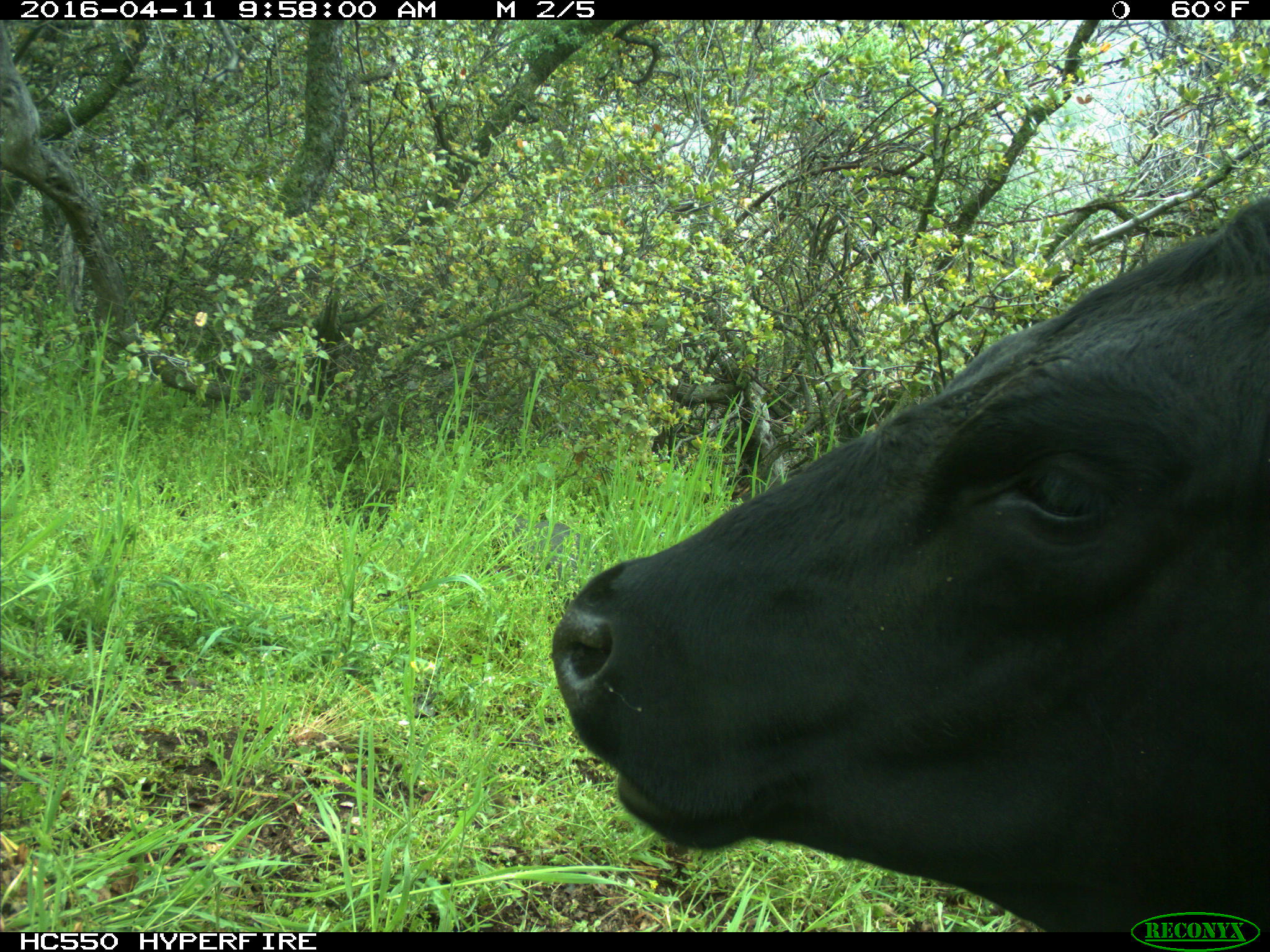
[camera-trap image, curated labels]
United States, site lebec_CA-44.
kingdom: Animalia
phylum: Chordata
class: Mammalia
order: Artiodactyla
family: Bovidae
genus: Bos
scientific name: Bos taurus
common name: domestic cow